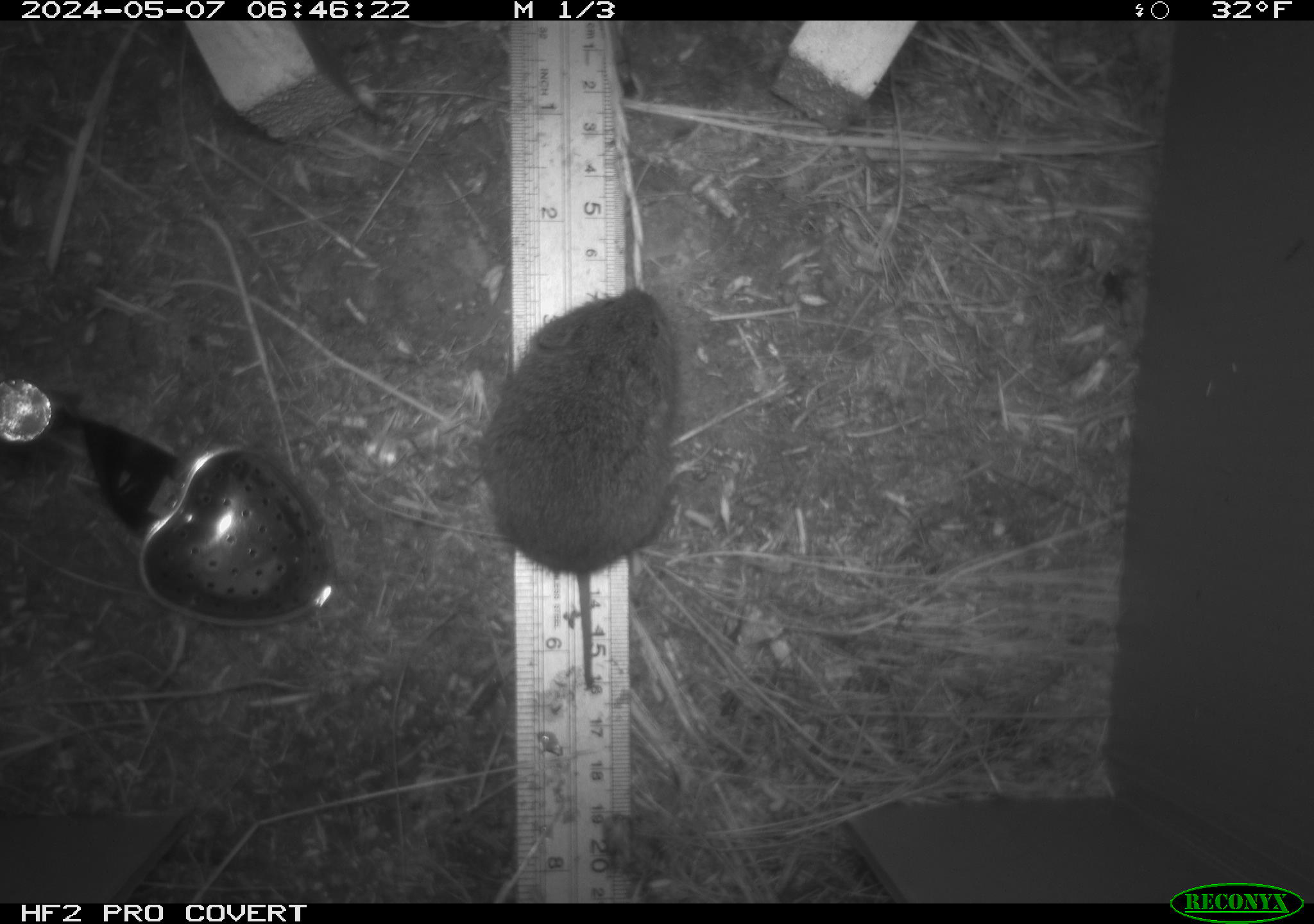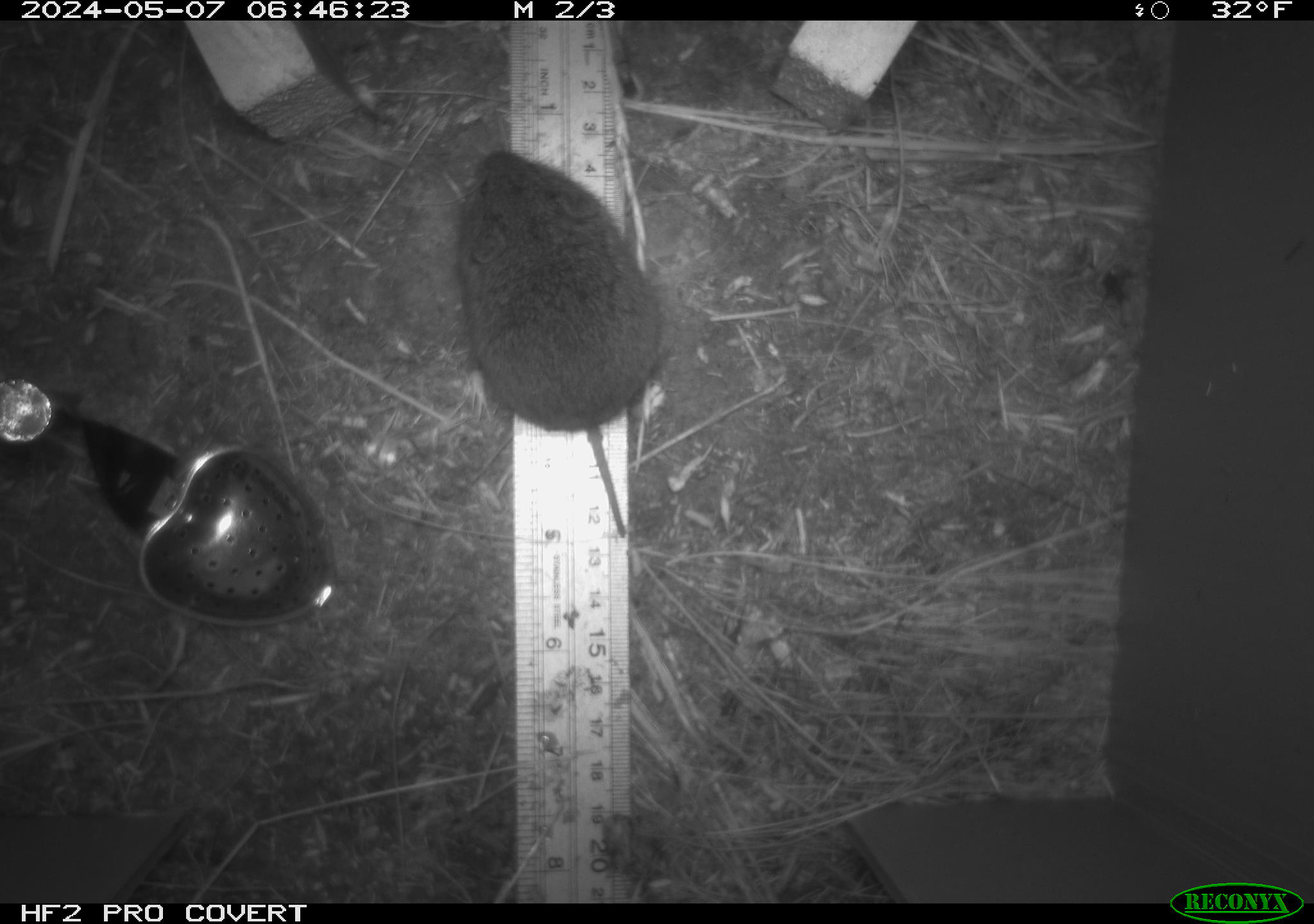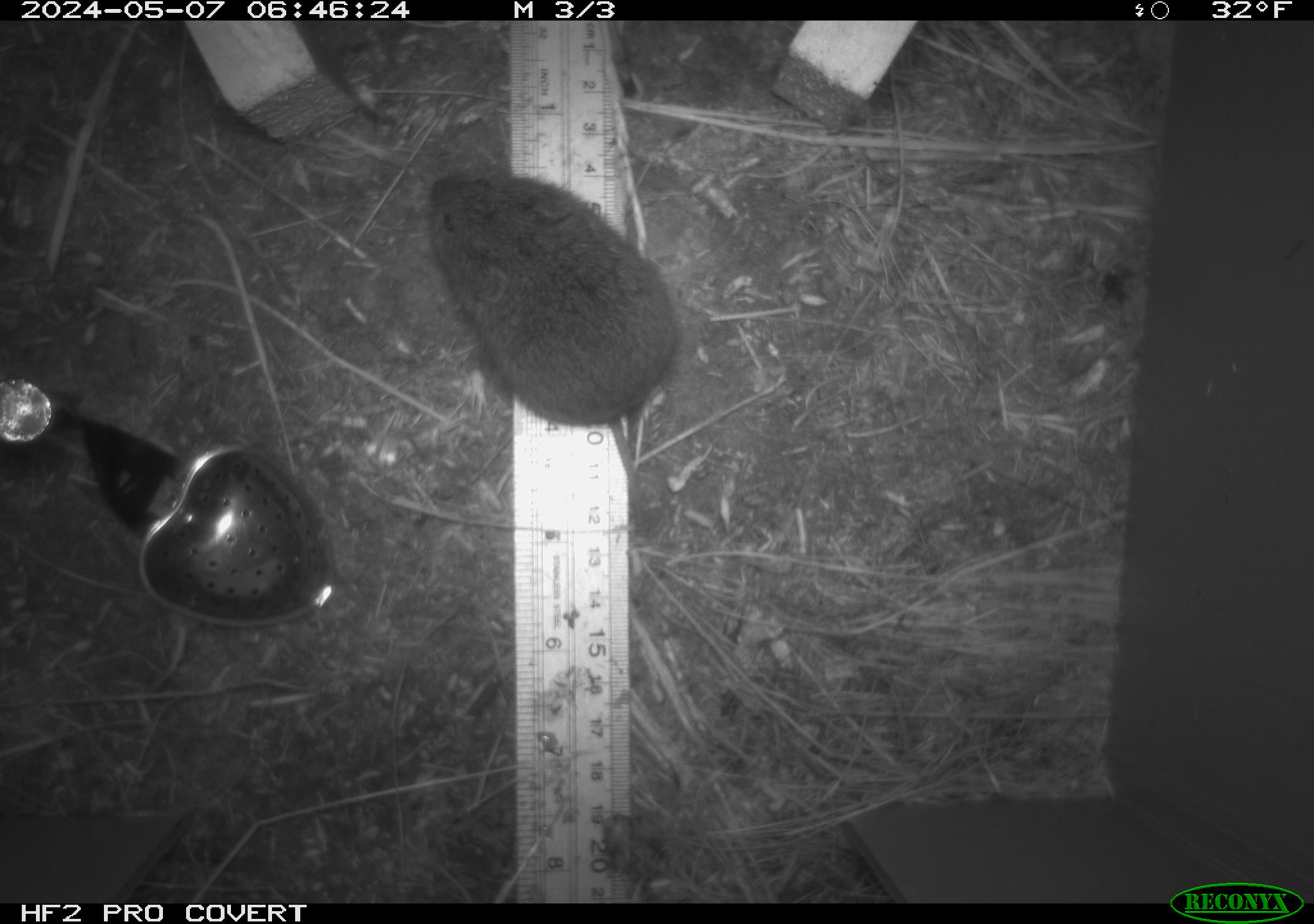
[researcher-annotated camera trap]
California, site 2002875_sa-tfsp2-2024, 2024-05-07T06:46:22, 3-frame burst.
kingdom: Animalia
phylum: Chordata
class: Mammalia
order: Rodentia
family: Cricetidae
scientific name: Arvicolinae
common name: voles, lemmings, and muskrats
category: arvicolinae subfamily